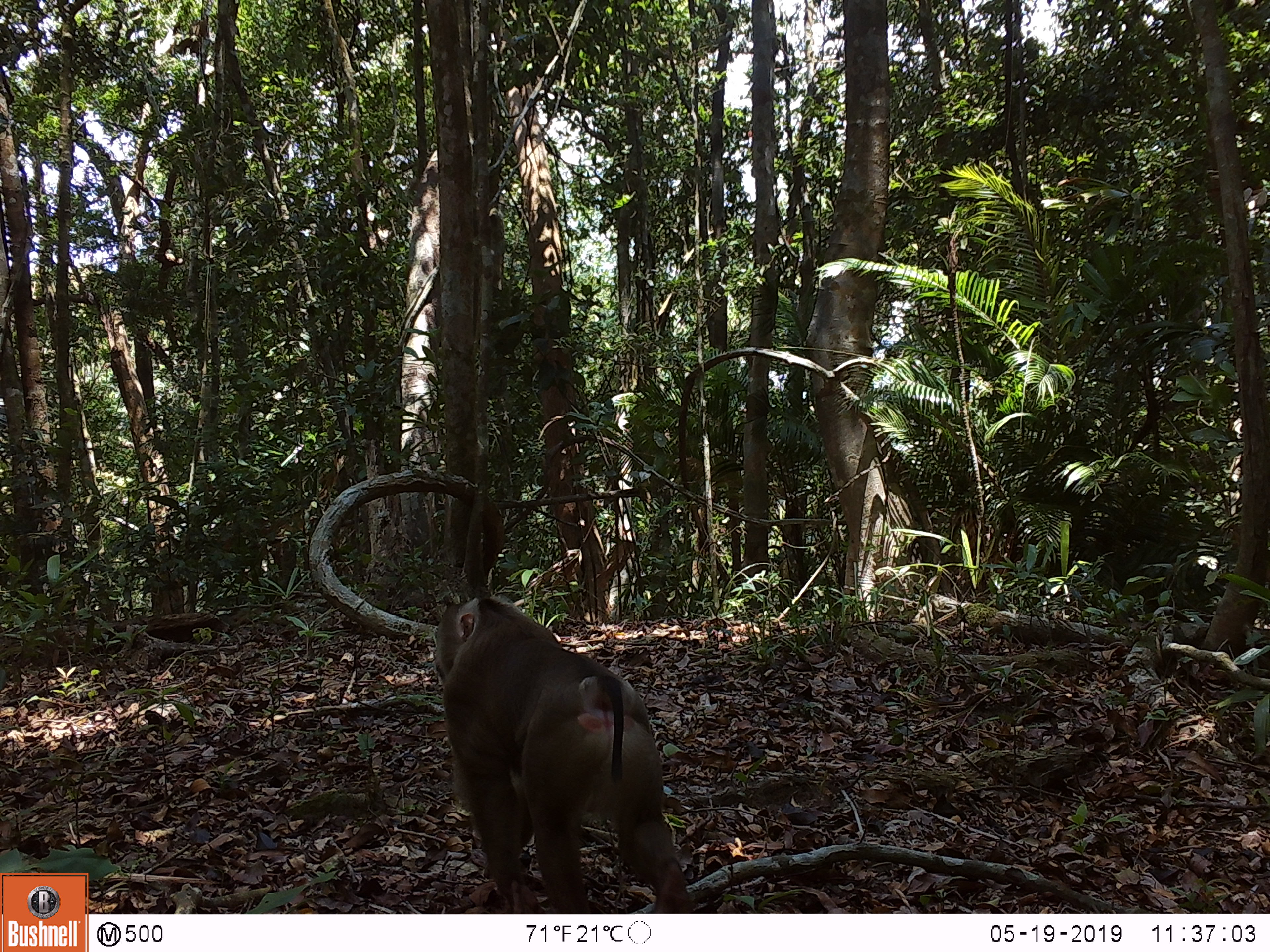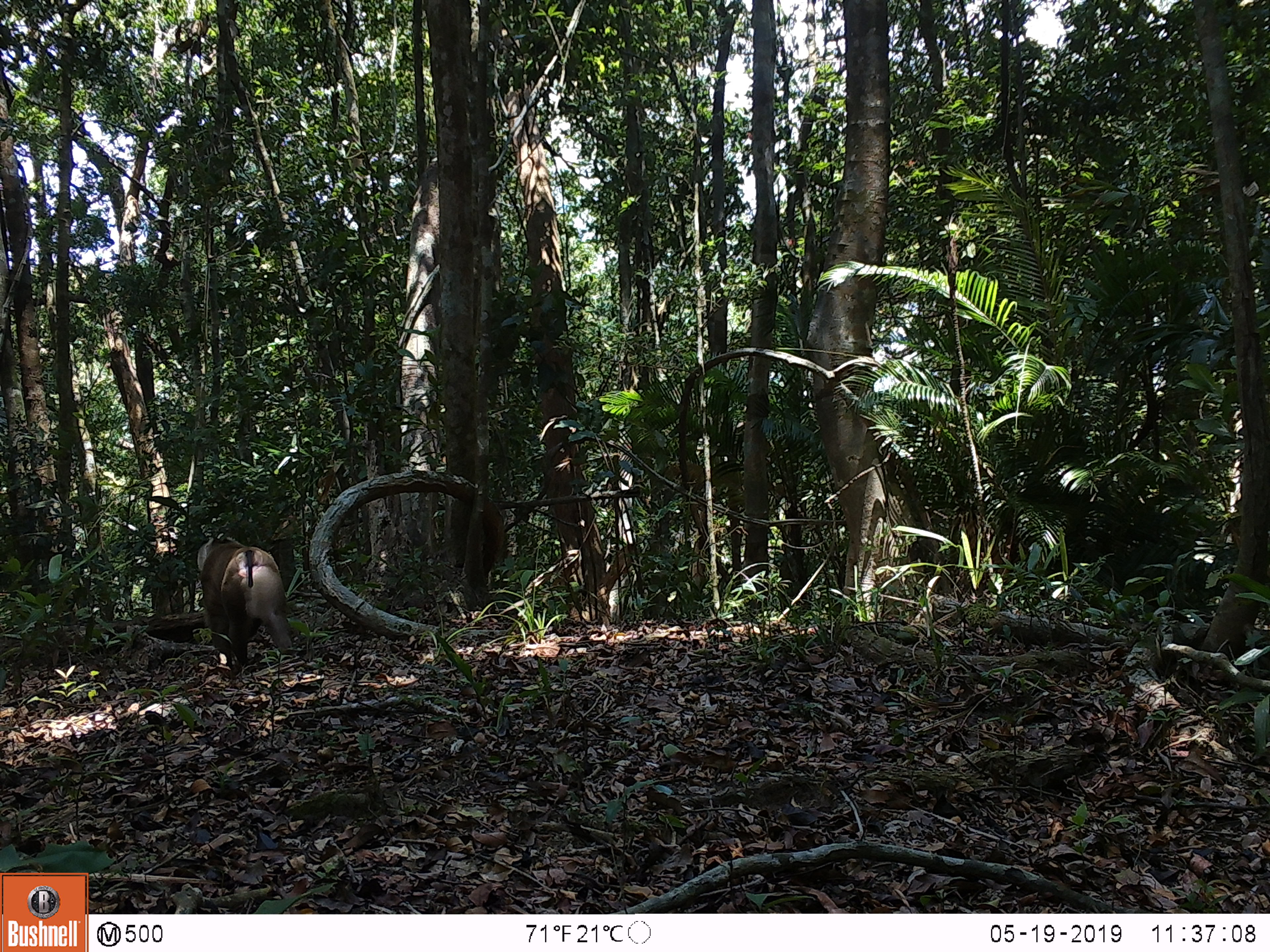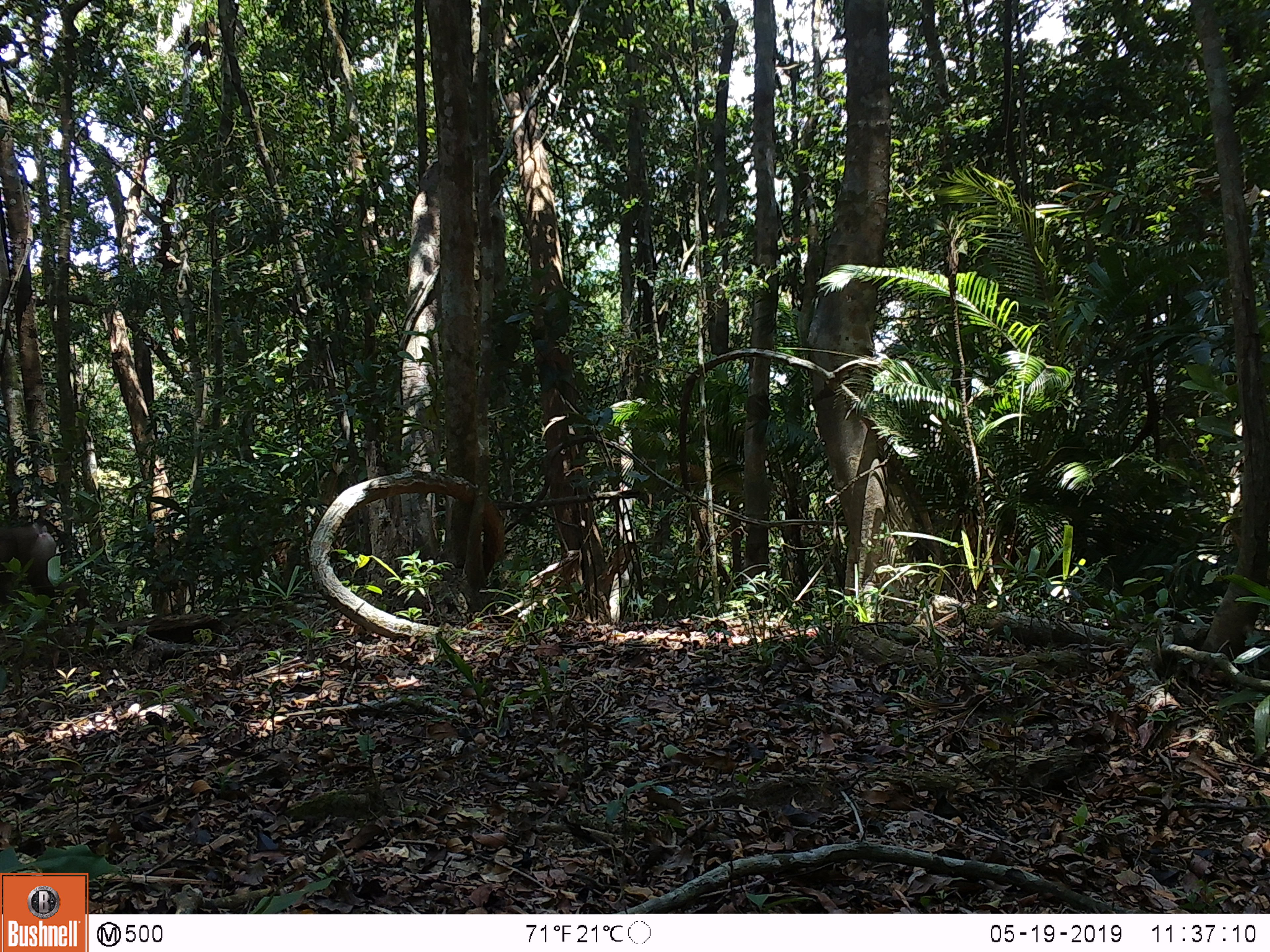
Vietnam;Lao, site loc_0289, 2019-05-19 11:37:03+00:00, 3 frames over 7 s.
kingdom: Animalia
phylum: Chordata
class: Mammalia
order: Primates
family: Cercopithecidae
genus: Macaca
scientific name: Macaca nemestrina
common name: pig-tailed macaque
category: pig tailed macaque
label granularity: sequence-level